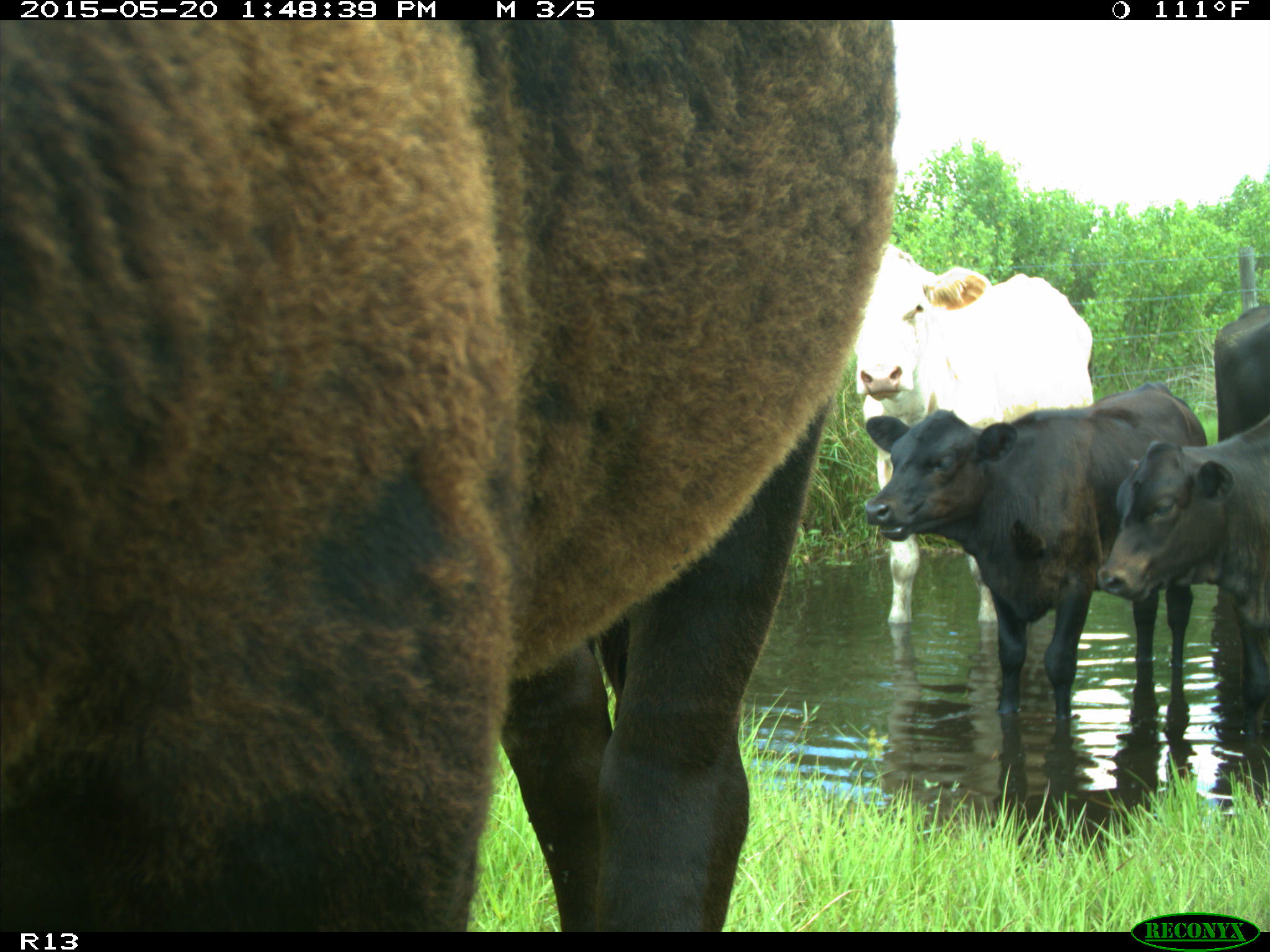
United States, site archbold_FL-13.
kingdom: Animalia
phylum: Chordata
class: Mammalia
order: Artiodactyla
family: Bovidae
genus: Bos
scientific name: Bos taurus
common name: domestic cow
Bos taurus (domestic cow).